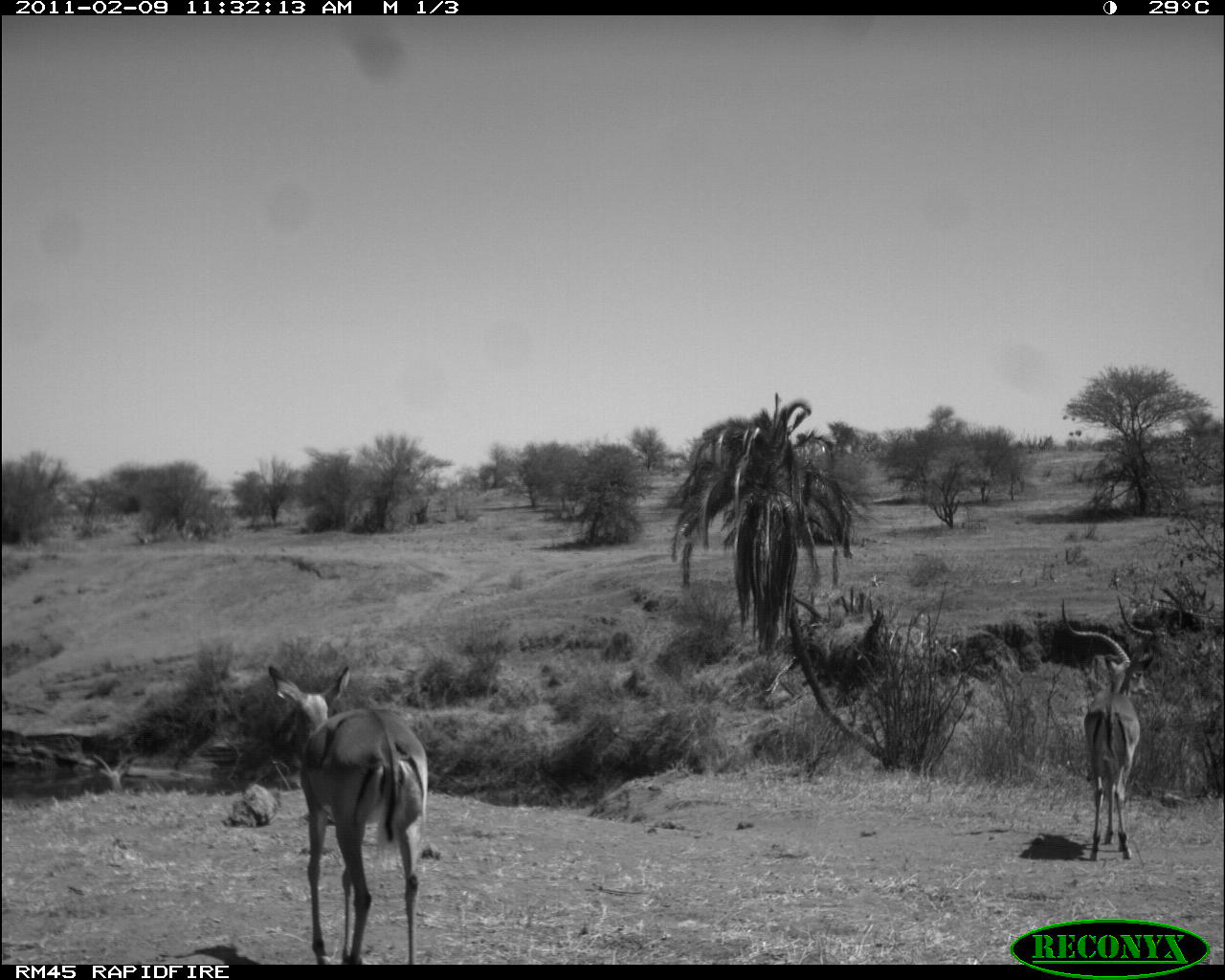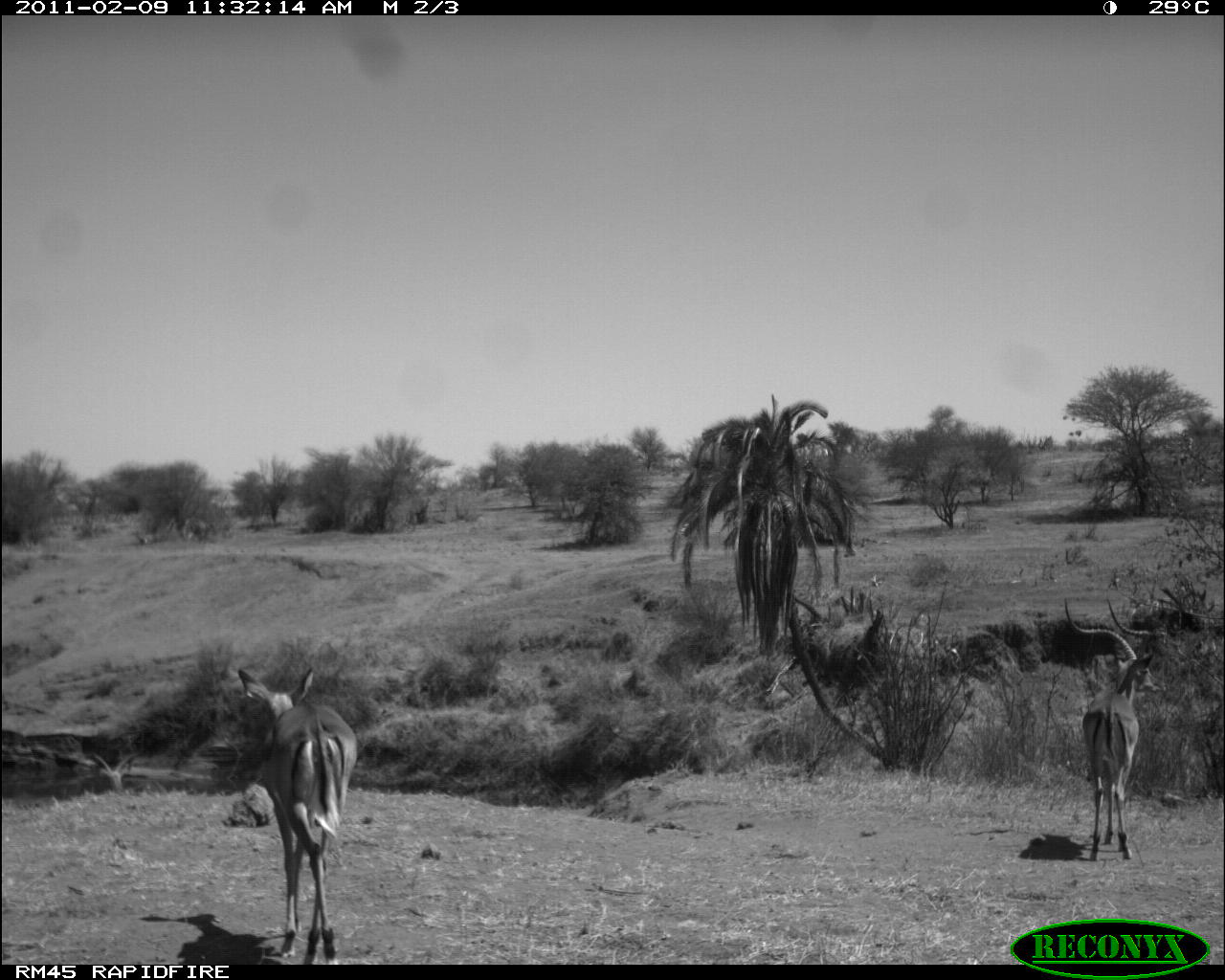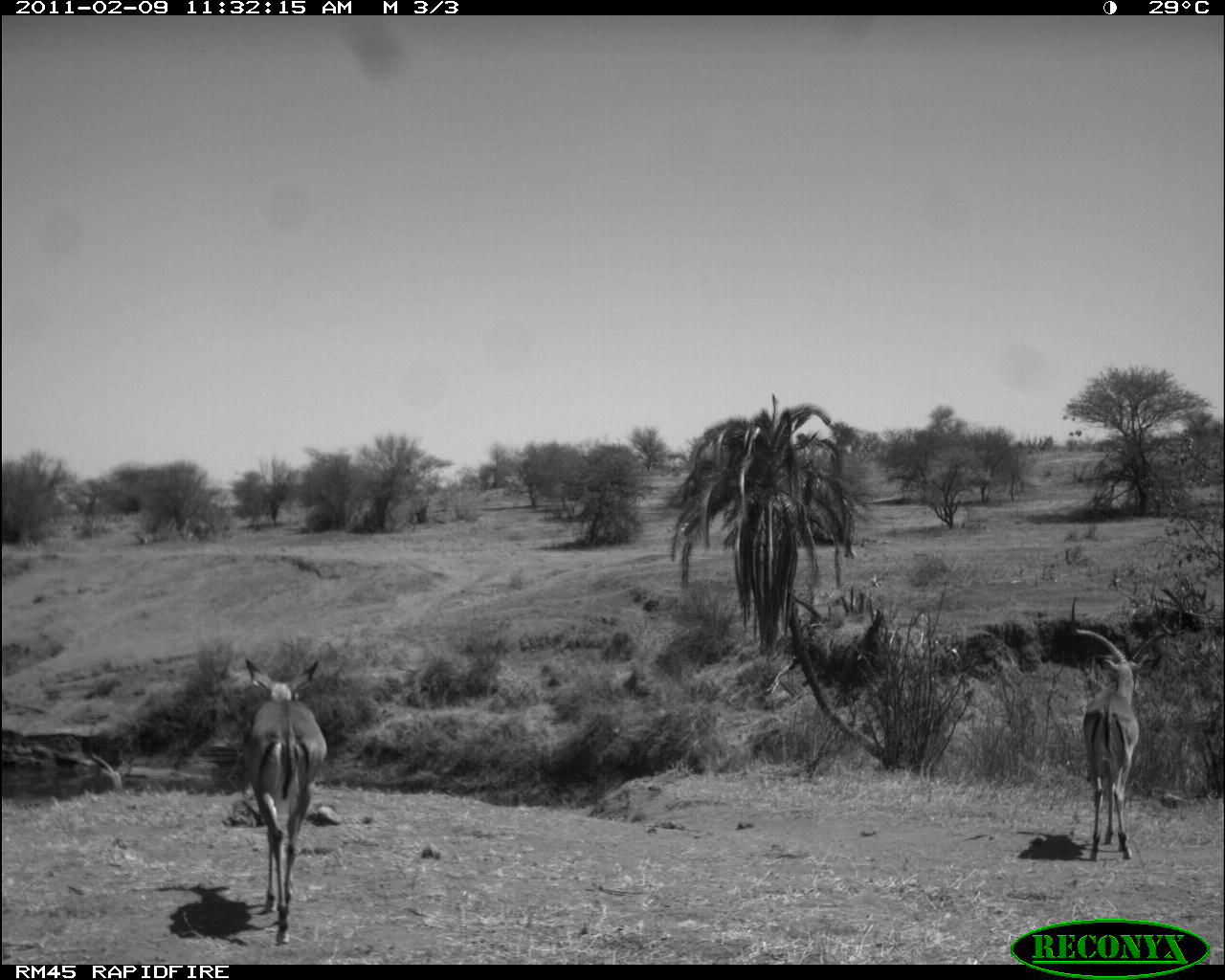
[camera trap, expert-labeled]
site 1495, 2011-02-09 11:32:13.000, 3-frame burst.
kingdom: Animalia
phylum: Chordata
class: Mammalia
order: Artiodactyla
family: Bovidae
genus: Aepyceros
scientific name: Aepyceros melampus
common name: impala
Aepyceros melampus (impala), count 2.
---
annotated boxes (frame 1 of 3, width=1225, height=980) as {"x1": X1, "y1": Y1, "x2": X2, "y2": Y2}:
aepyceros melampus: {"x1": 267, "y1": 664, "x2": 429, "y2": 964}; {"x1": 1059, "y1": 594, "x2": 1153, "y2": 862}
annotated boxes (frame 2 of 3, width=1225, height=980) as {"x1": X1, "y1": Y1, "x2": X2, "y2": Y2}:
aepyceros melampus: {"x1": 235, "y1": 666, "x2": 358, "y2": 963}; {"x1": 1063, "y1": 597, "x2": 1168, "y2": 861}